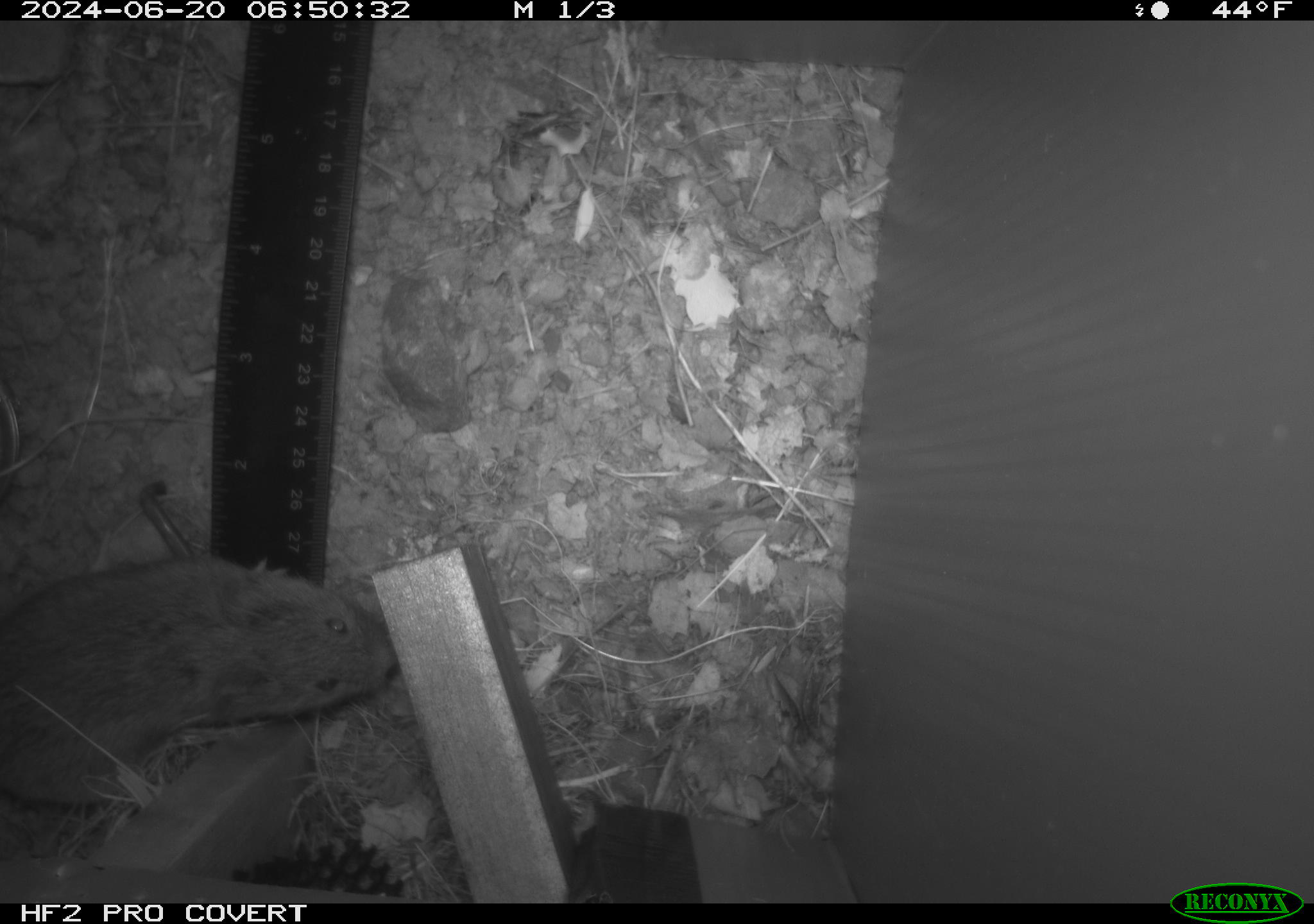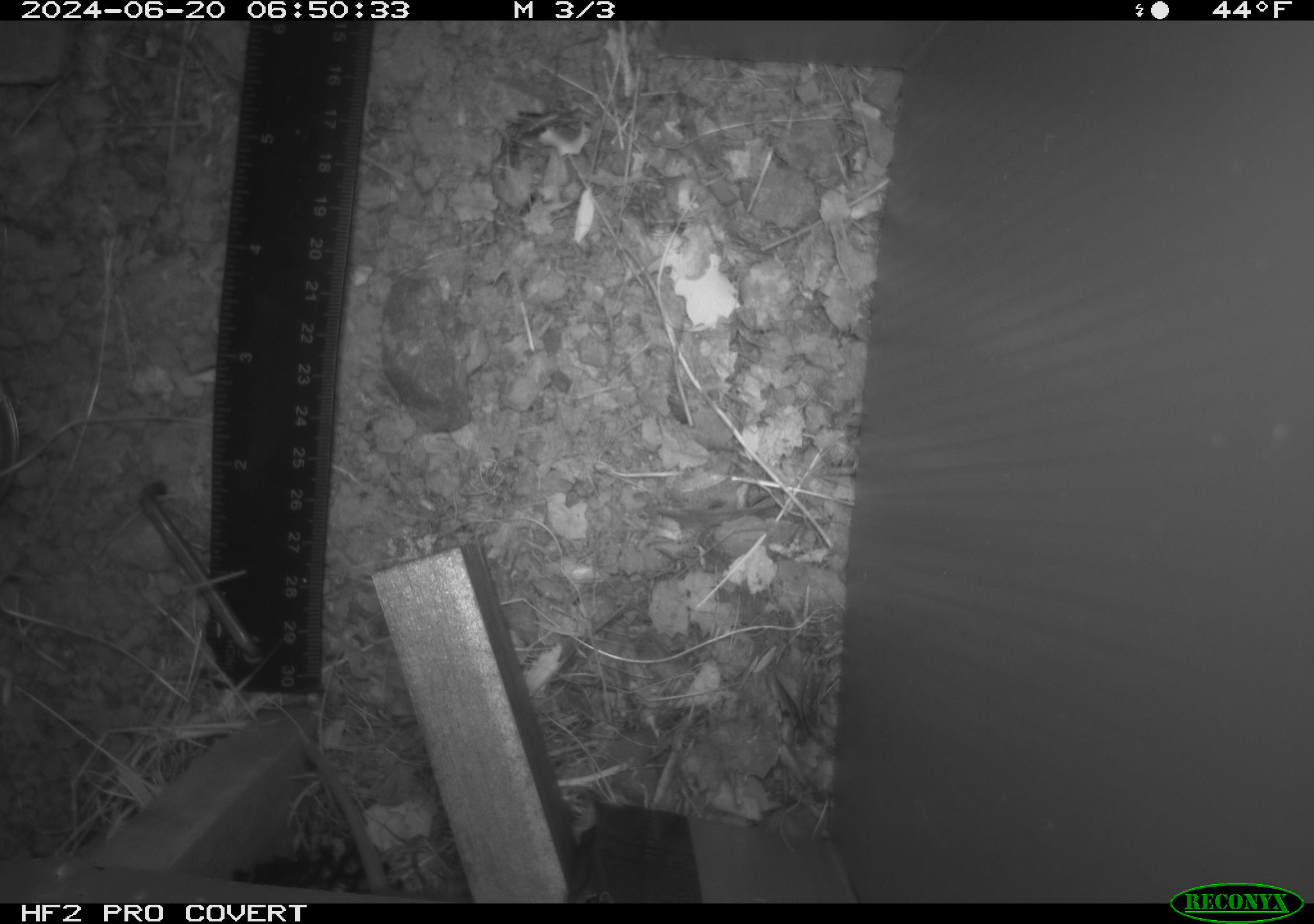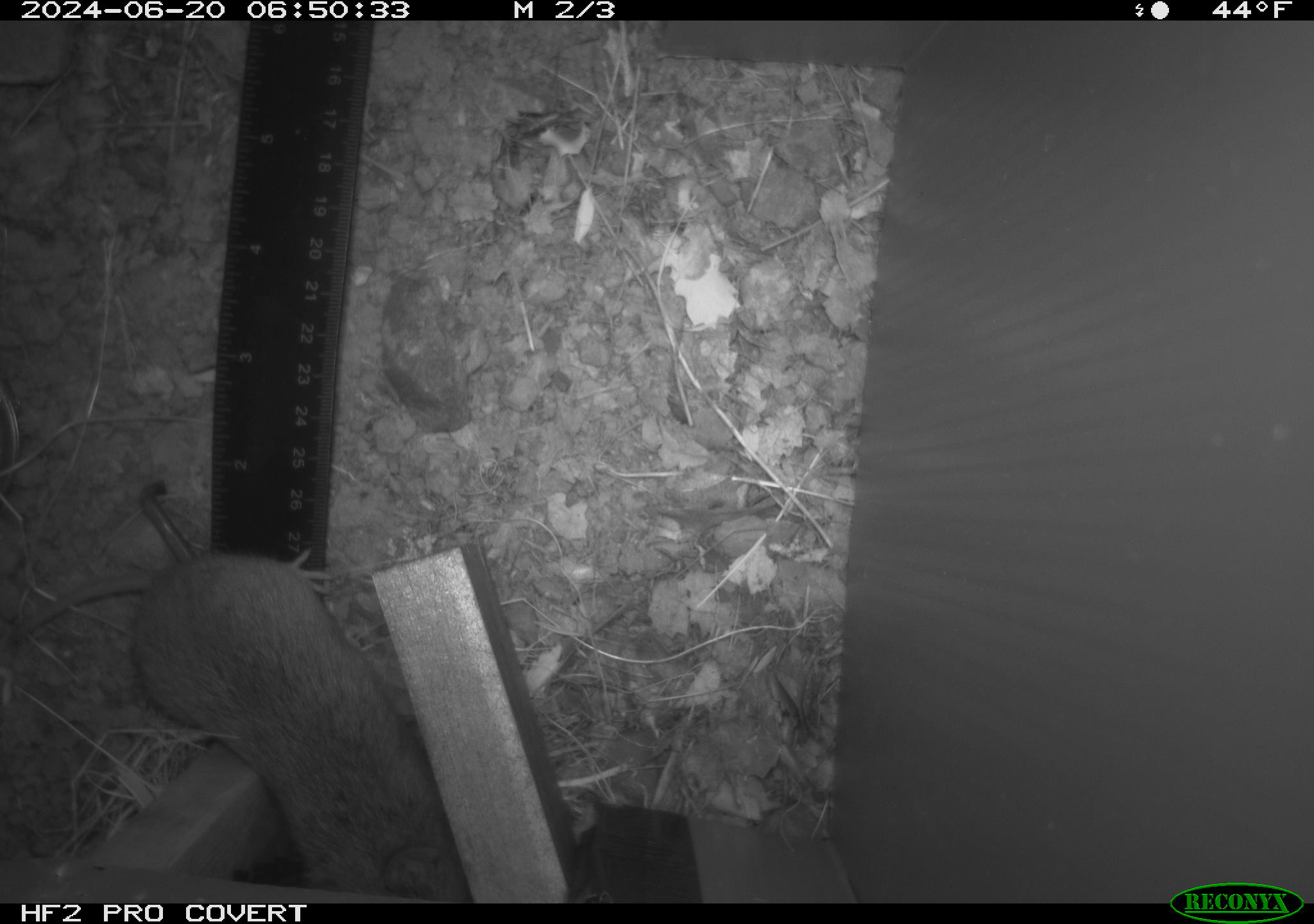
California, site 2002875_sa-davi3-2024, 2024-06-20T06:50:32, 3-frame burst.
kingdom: Animalia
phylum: Chordata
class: Mammalia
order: Rodentia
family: Cricetidae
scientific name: Arvicolinae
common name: voles, lemmings, and muskrats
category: arvicolinae subfamily